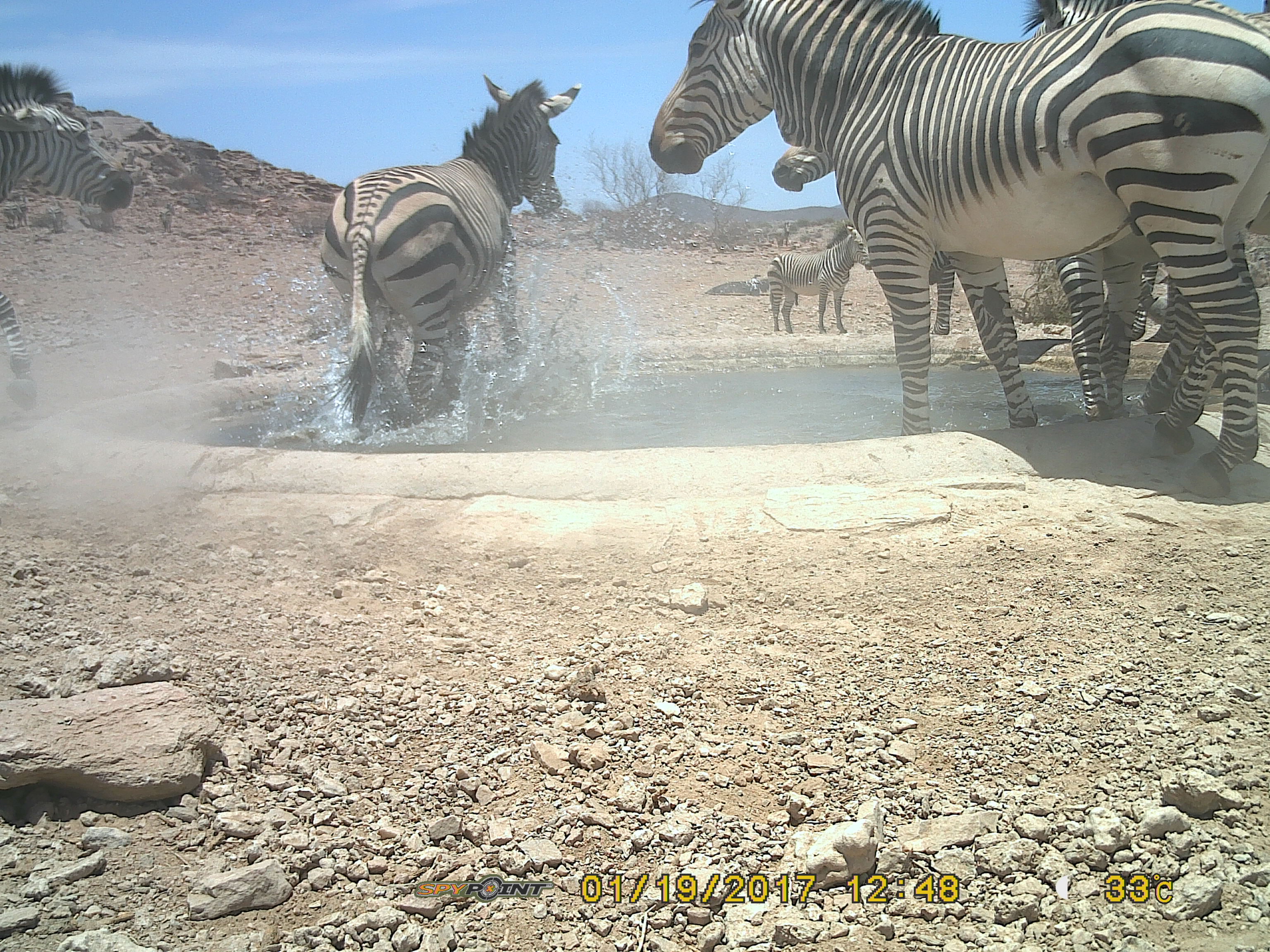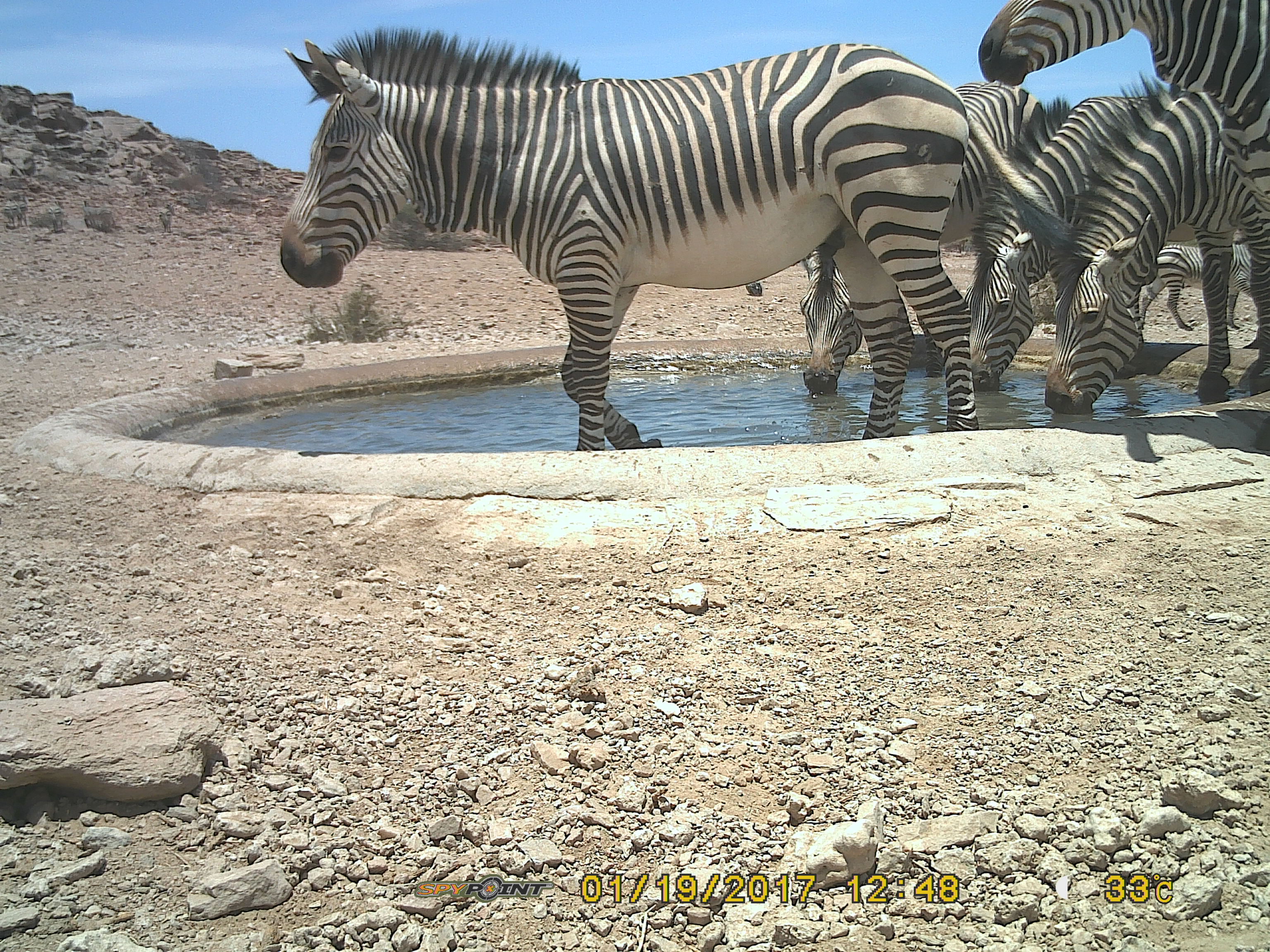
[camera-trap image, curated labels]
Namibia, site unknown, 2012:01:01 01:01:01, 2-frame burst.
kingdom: Animalia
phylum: Chordata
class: Mammalia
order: Perissodactyla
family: Equidae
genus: Equus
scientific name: Equus zebra hartmannae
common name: hartmann's mountain zebra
Equus zebra hartmannae (hartmann's mountain zebra).